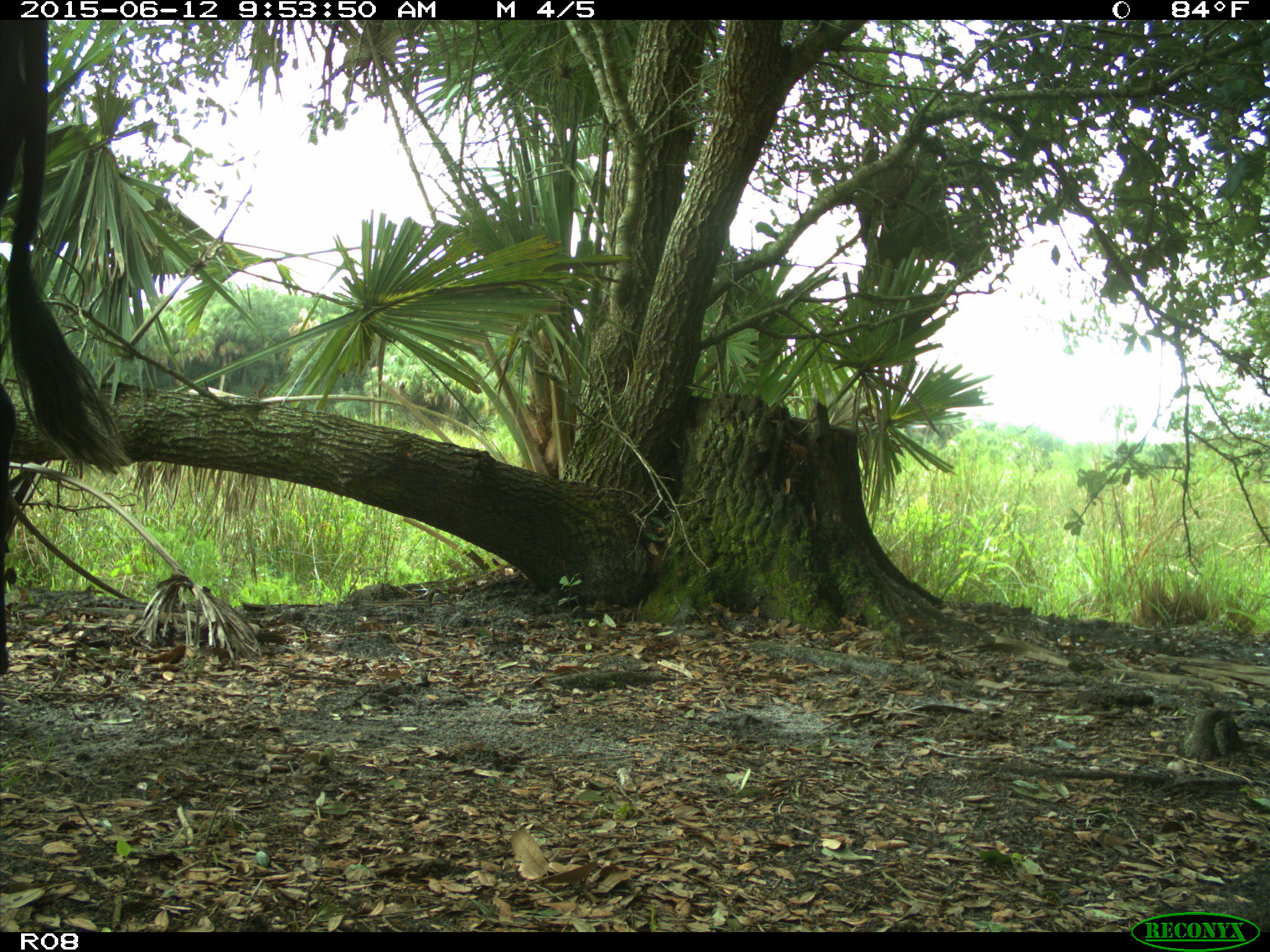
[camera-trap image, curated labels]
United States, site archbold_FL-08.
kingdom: Animalia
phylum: Chordata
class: Mammalia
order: Artiodactyla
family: Bovidae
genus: Bos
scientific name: Bos taurus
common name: domestic cow